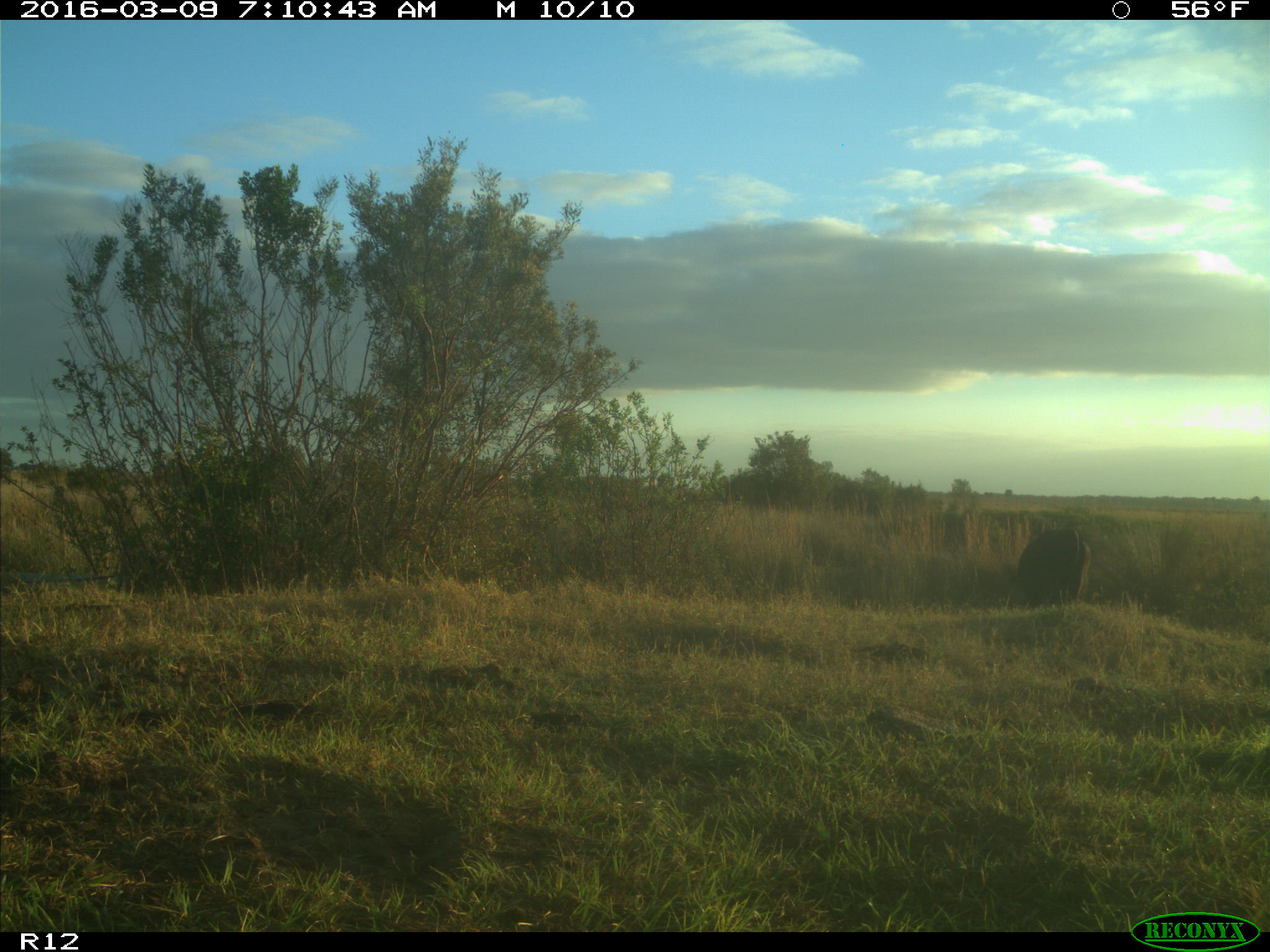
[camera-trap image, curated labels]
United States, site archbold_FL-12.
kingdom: Animalia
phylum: Chordata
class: Mammalia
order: Artiodactyla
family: Bovidae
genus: Bos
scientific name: Bos taurus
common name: domestic cow